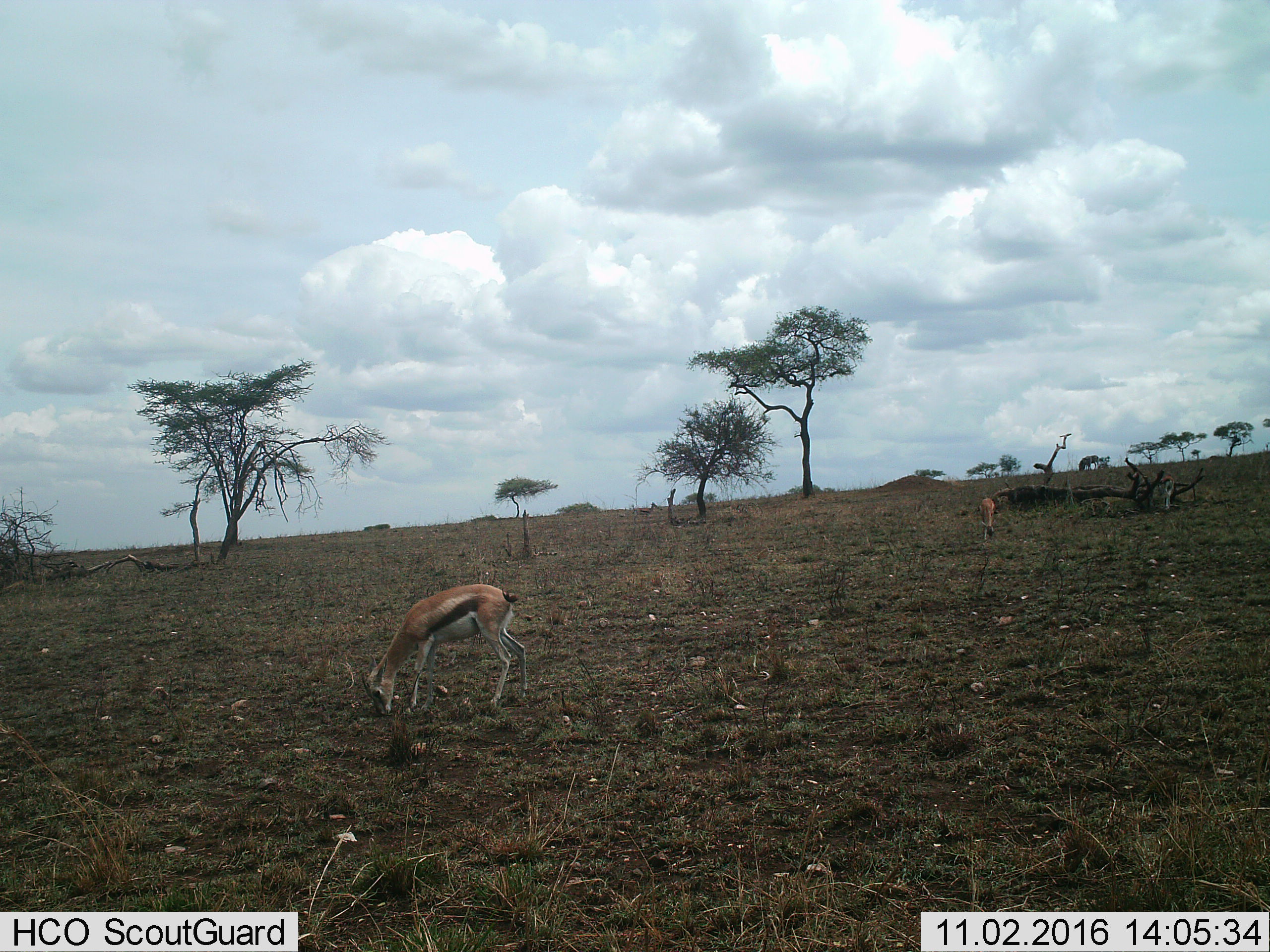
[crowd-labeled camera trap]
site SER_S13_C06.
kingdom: Animalia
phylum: Chordata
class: Mammalia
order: Artiodactyla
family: Bovidae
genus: Eudorcas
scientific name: Eudorcas thomsonii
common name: thomson's gazelle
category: gazellethomsons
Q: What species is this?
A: Gazellethomsons (thomson's gazelle) (Eudorcas thomsonii).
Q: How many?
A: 3.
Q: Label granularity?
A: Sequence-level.